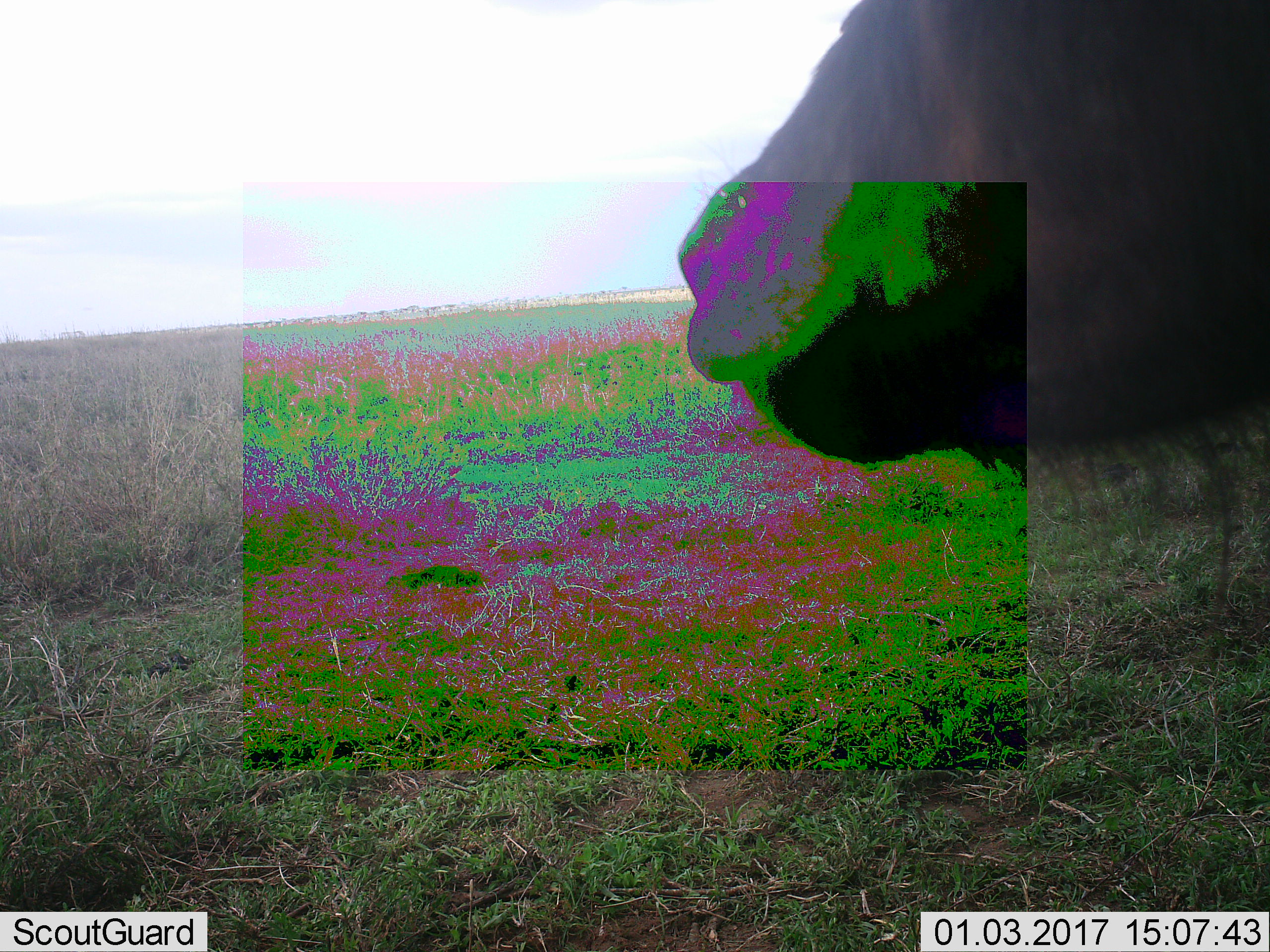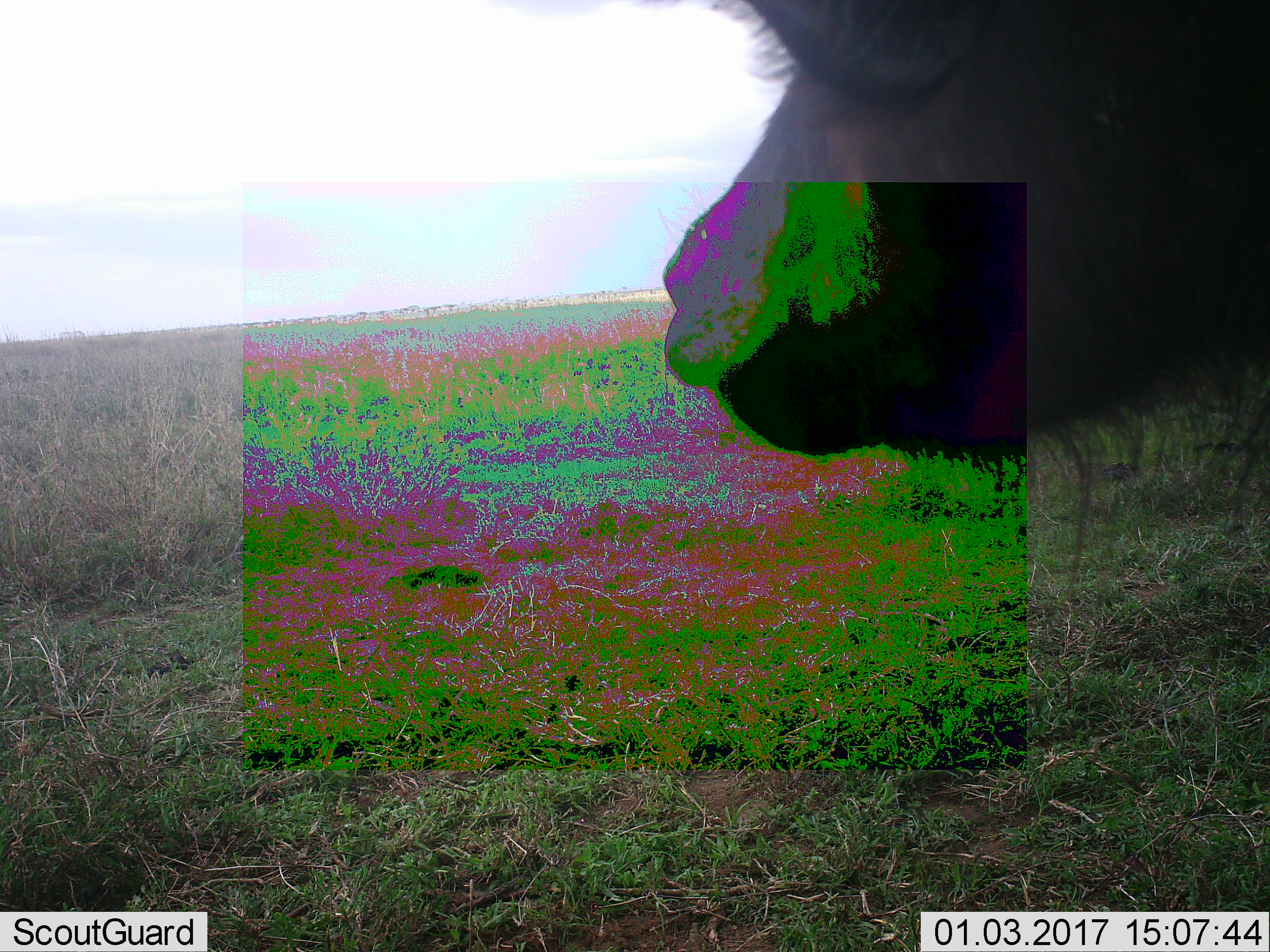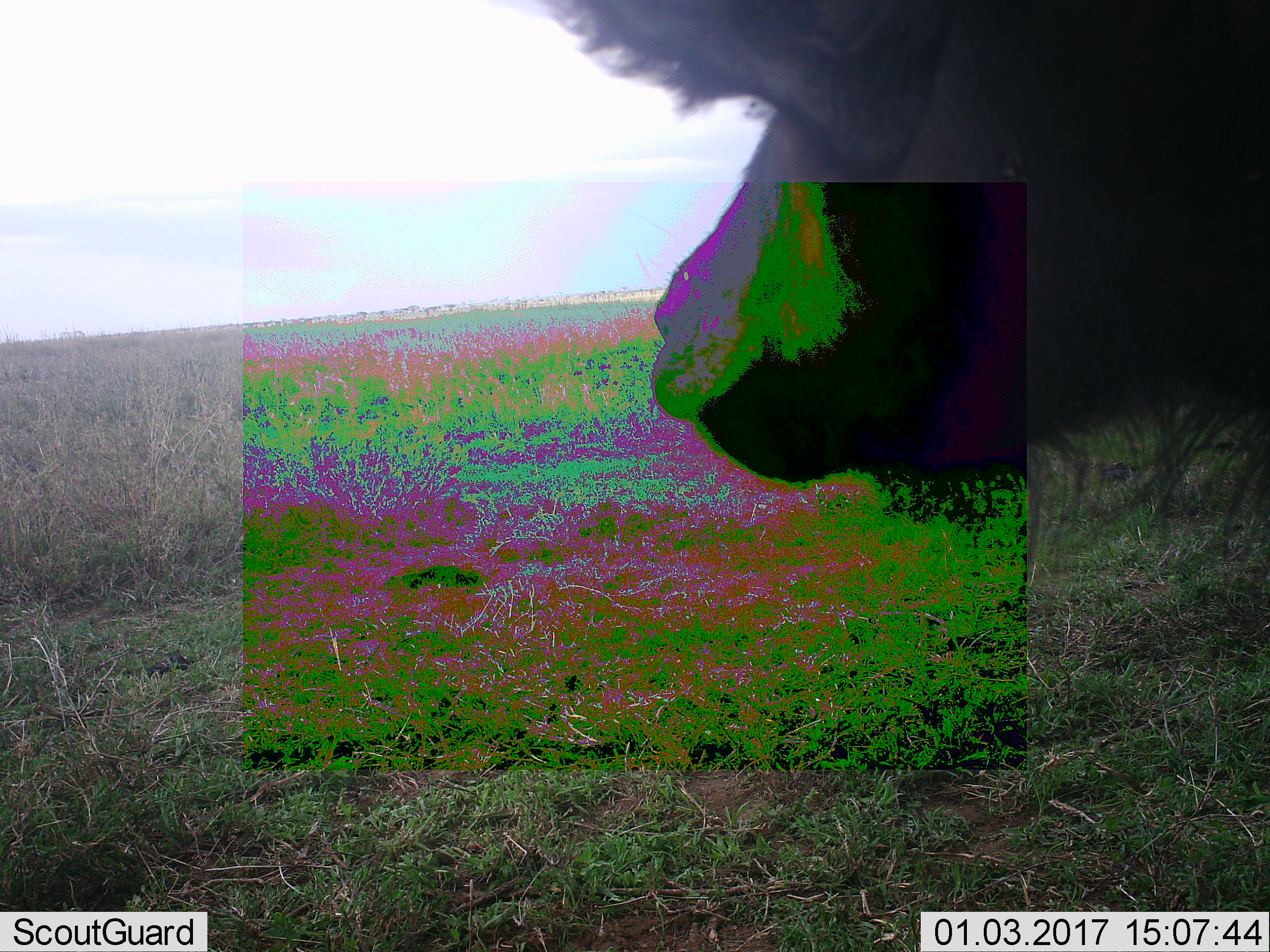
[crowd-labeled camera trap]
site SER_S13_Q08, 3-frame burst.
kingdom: Animalia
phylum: Chordata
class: Mammalia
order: Artiodactyla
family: Bovidae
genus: Connochaetes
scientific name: Connochaetes taurinus taurinus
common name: blue wildebeest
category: wildebeestblue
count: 1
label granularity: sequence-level